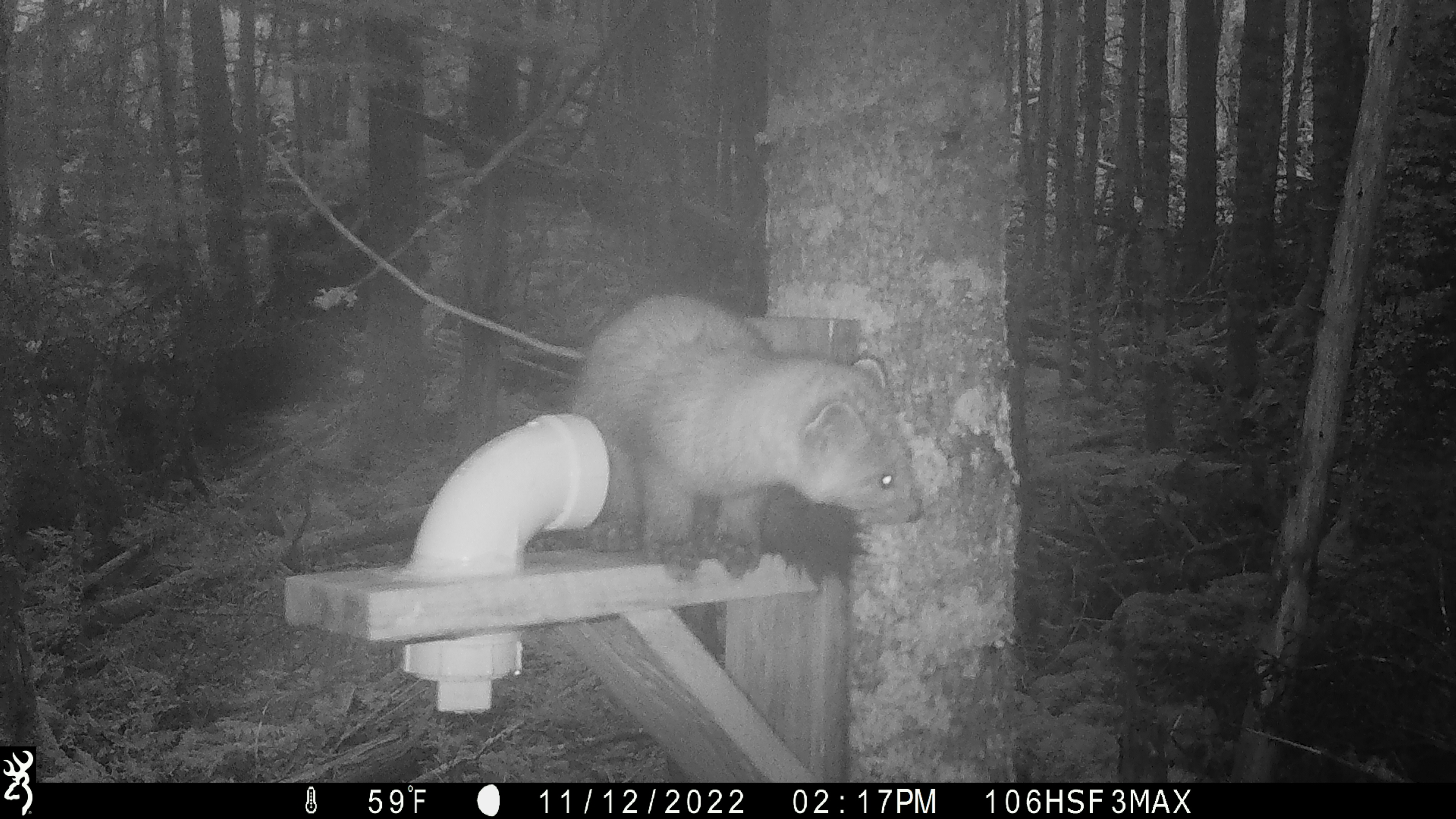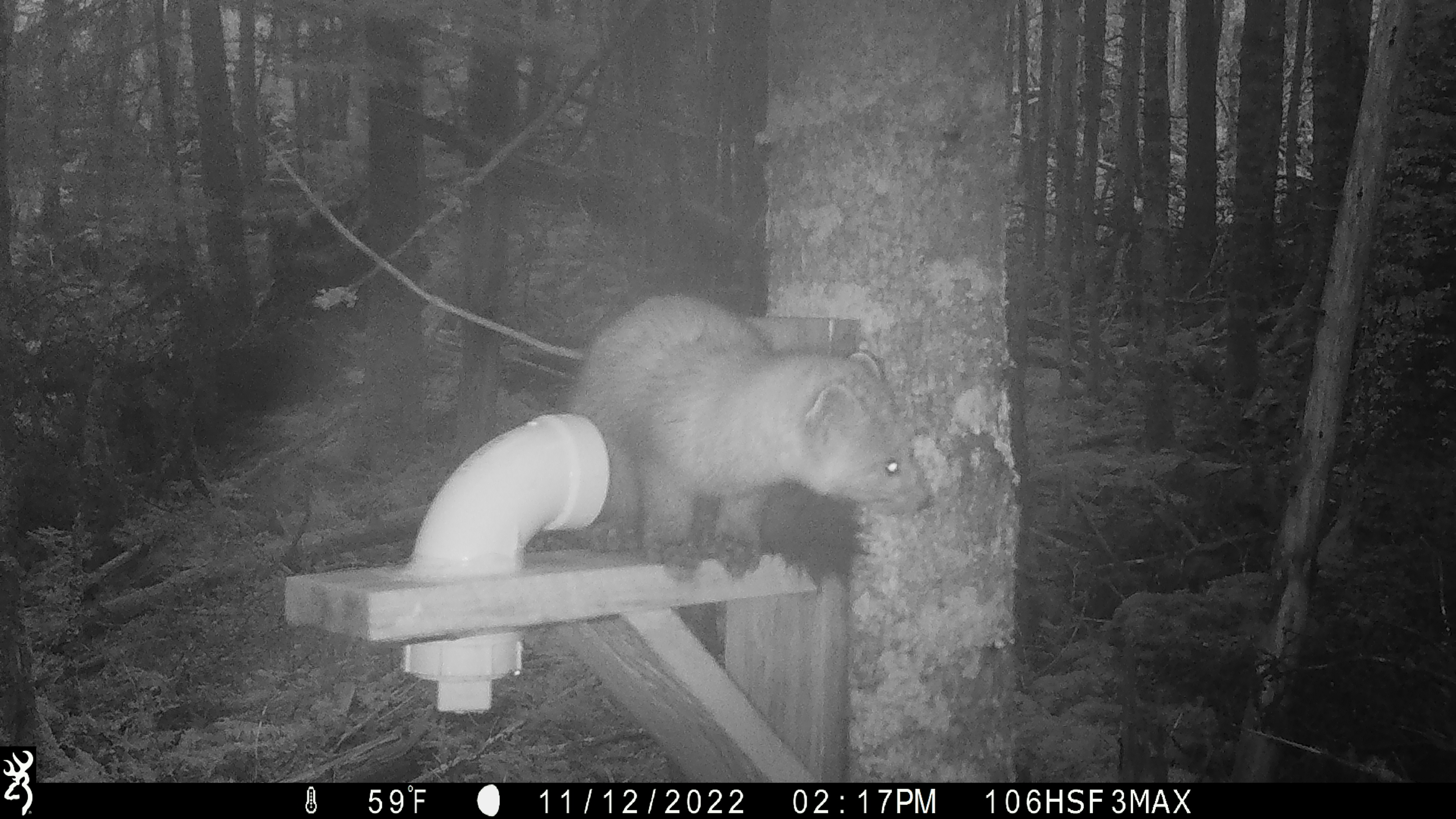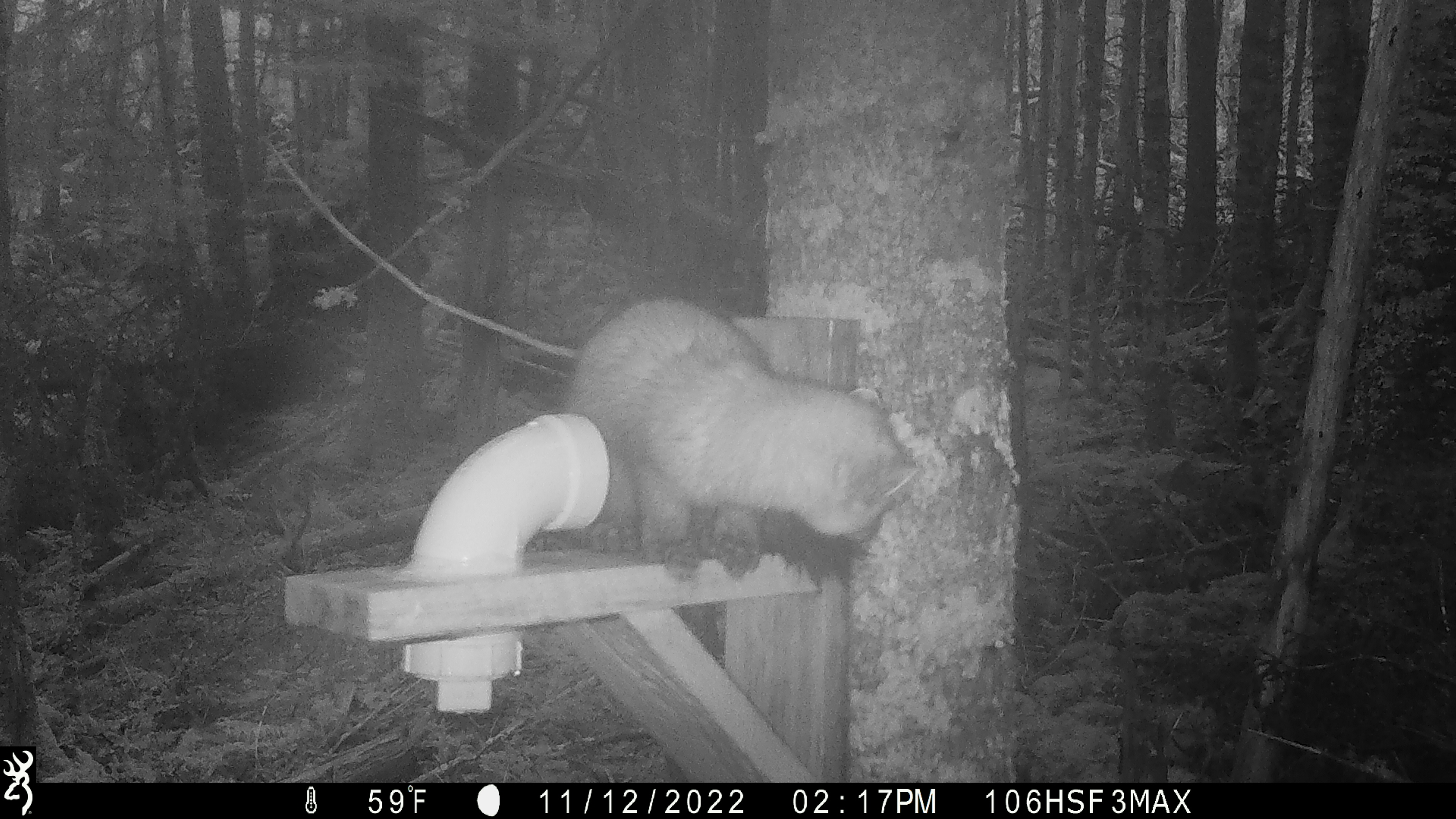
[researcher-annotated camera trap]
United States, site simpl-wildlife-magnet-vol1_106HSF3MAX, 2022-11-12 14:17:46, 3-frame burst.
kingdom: Animalia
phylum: Chordata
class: Mammalia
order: Carnivora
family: Mustelidae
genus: Martes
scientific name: Martes americana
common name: american marten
American marten (Martes americana).